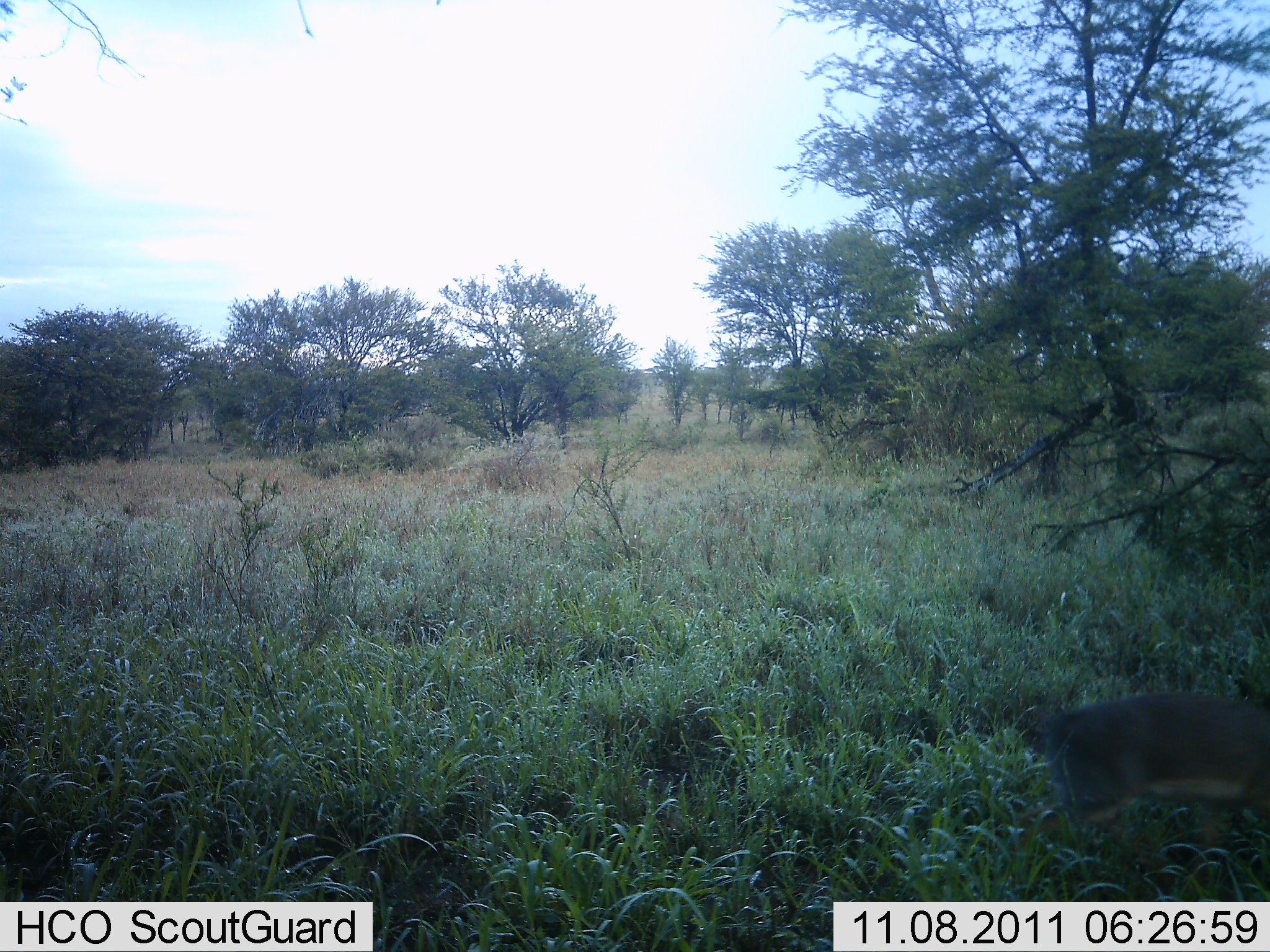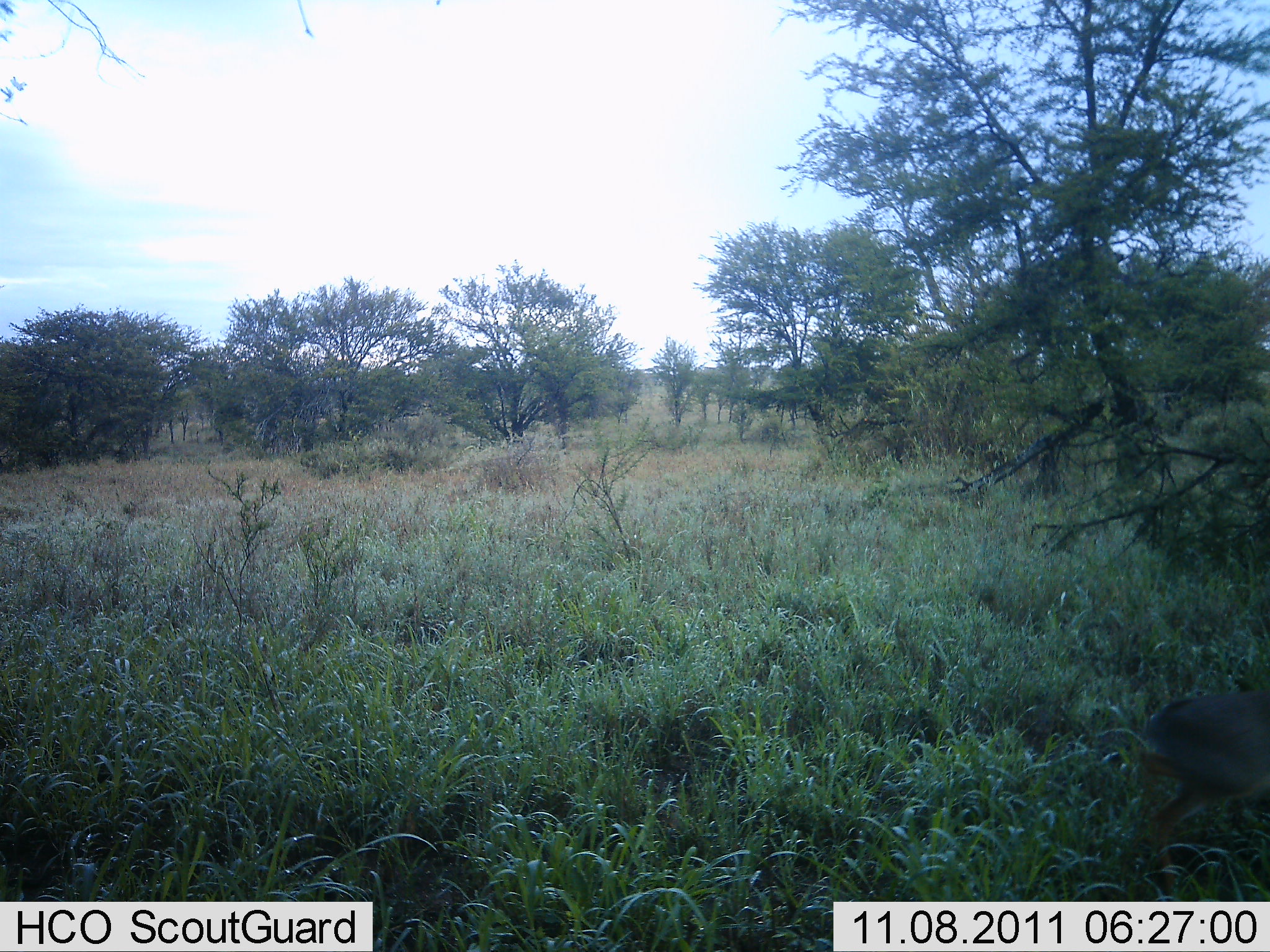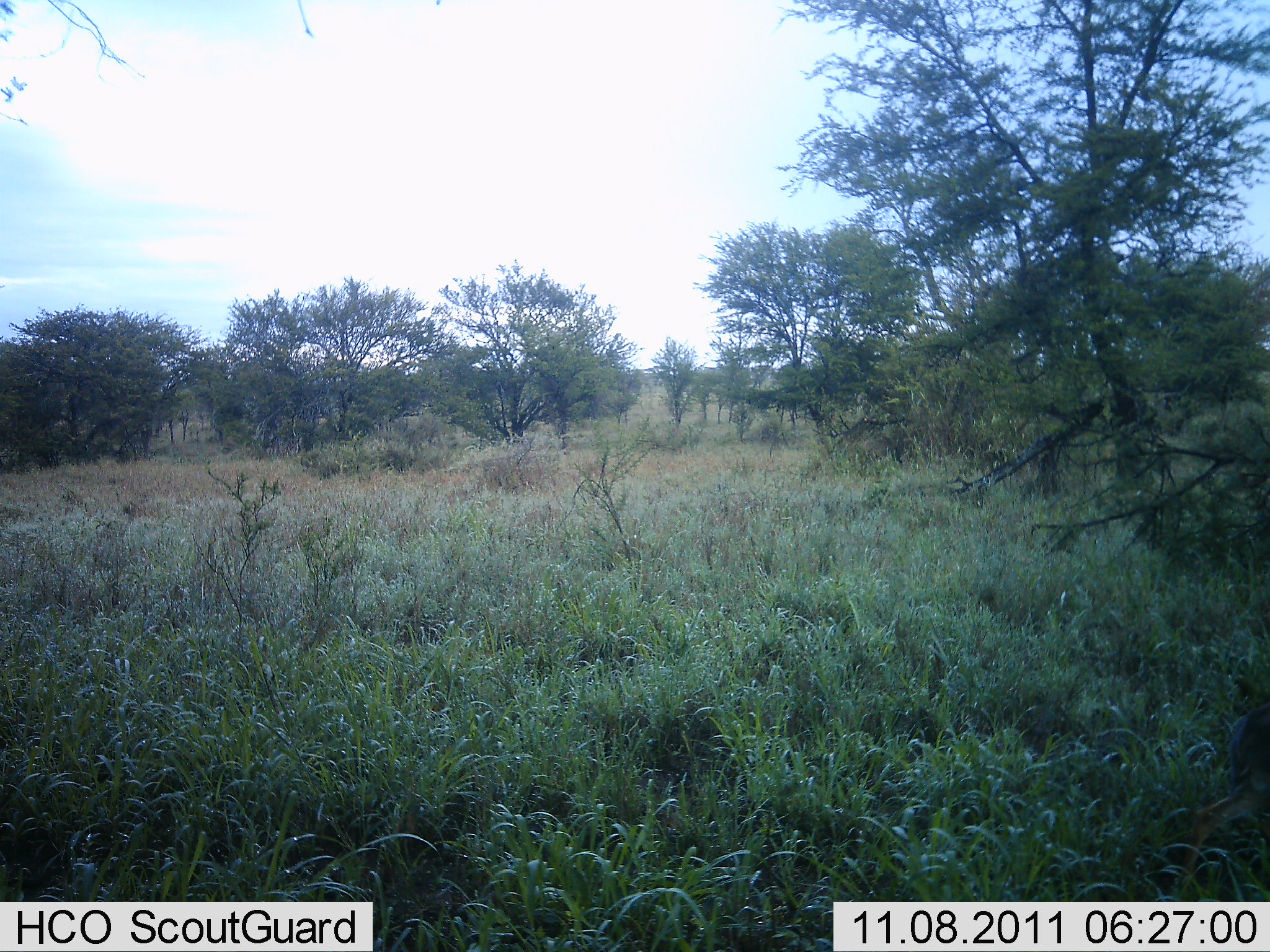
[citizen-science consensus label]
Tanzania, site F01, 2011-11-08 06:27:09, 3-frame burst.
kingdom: Animalia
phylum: Chordata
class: Mammalia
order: Artiodactyla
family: Bovidae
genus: Nanger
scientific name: Nanger granti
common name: grant's gazelle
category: gazellegrants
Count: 1.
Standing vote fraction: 0%.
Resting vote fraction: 0%.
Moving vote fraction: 100%.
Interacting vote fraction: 0%.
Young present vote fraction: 14%.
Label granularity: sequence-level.